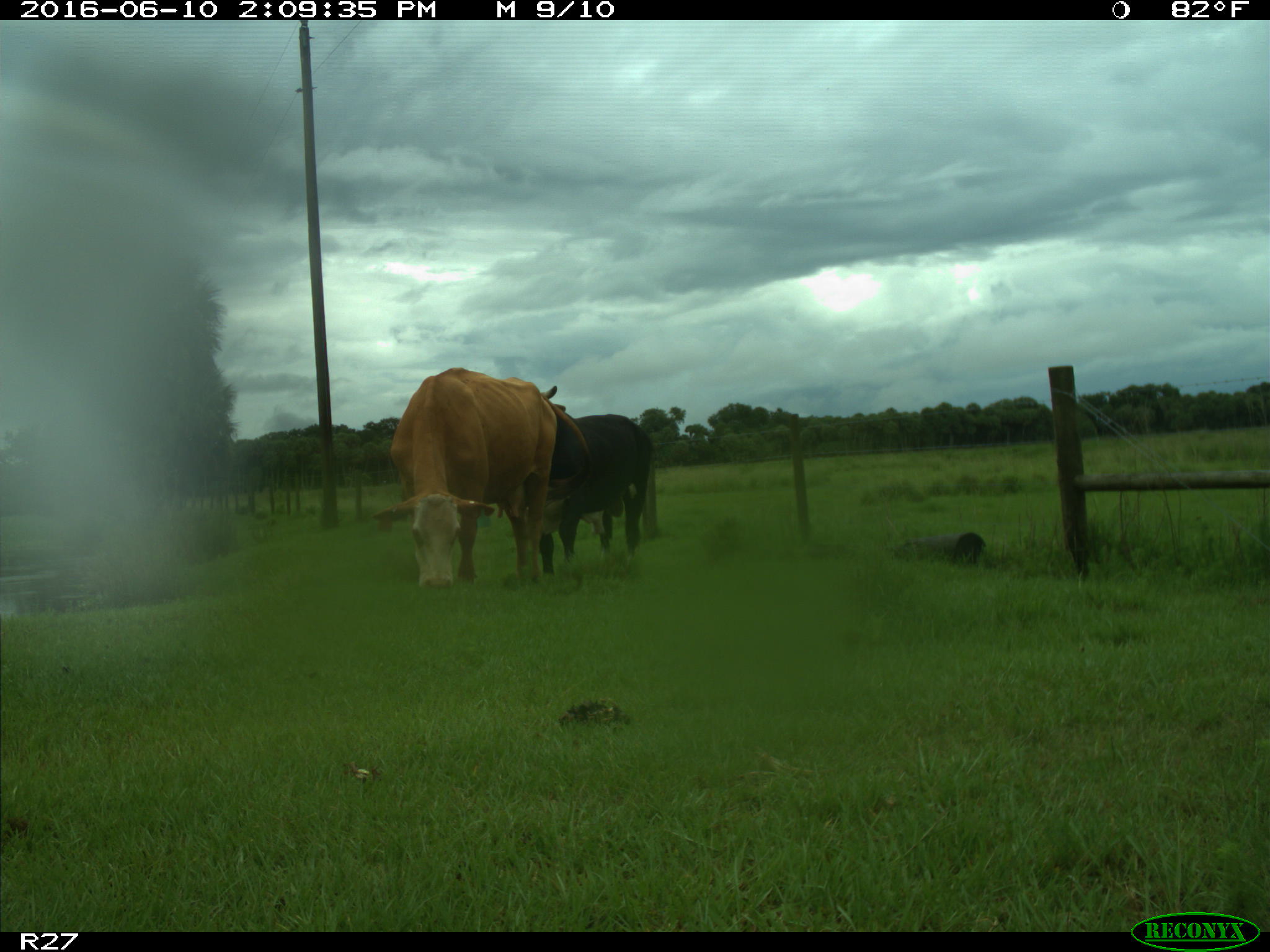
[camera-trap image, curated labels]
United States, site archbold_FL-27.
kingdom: Animalia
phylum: Chordata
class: Mammalia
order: Artiodactyla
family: Bovidae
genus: Bos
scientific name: Bos taurus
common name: domestic cow